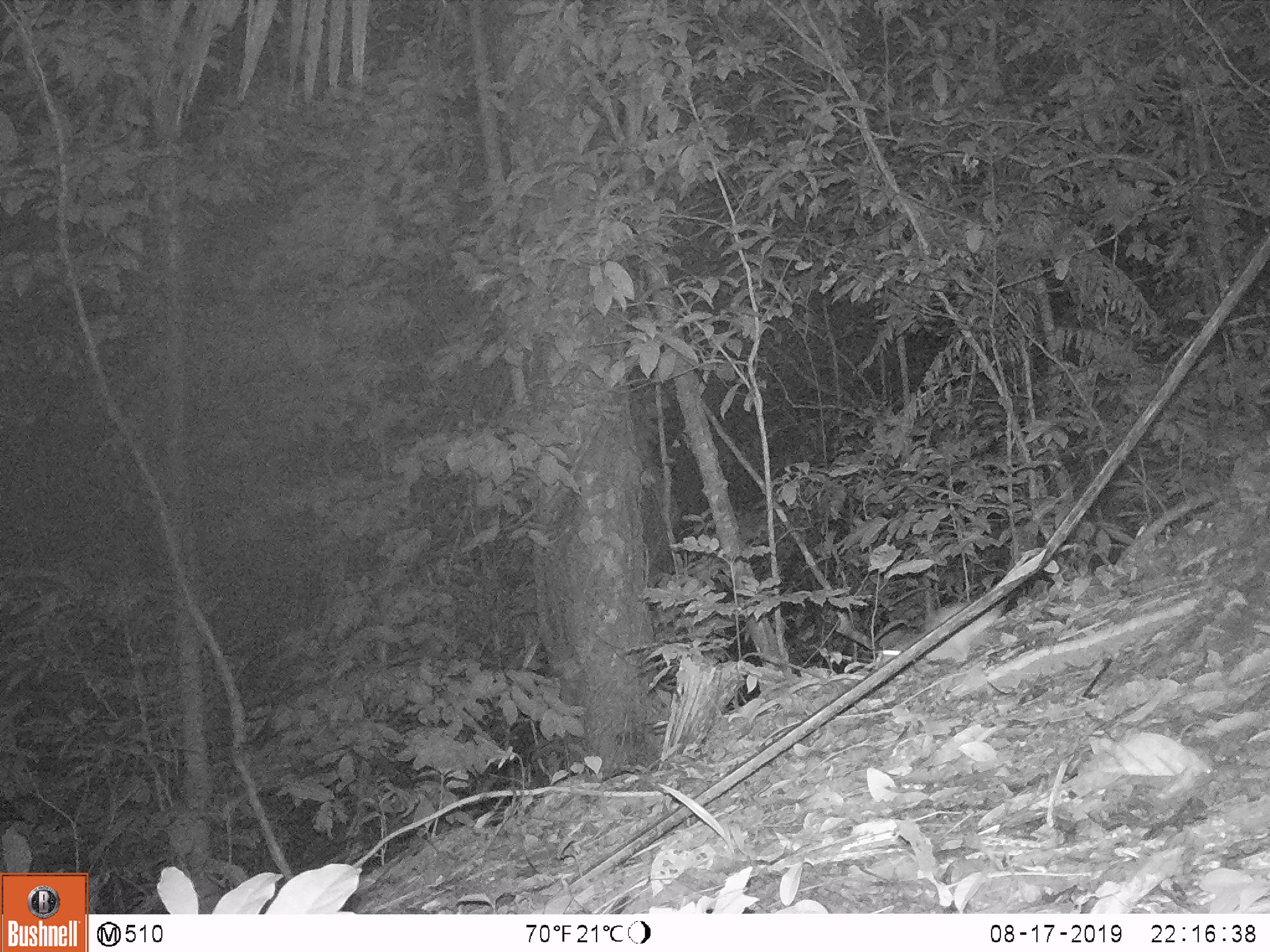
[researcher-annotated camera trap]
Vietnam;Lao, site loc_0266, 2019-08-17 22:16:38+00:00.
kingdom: Animalia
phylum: Chordata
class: Mammalia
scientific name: Mammalia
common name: mammal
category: unidentified small mammal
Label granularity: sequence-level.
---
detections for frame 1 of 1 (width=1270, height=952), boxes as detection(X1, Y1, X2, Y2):
unidentified small mammal: detection(879, 599, 1008, 663)